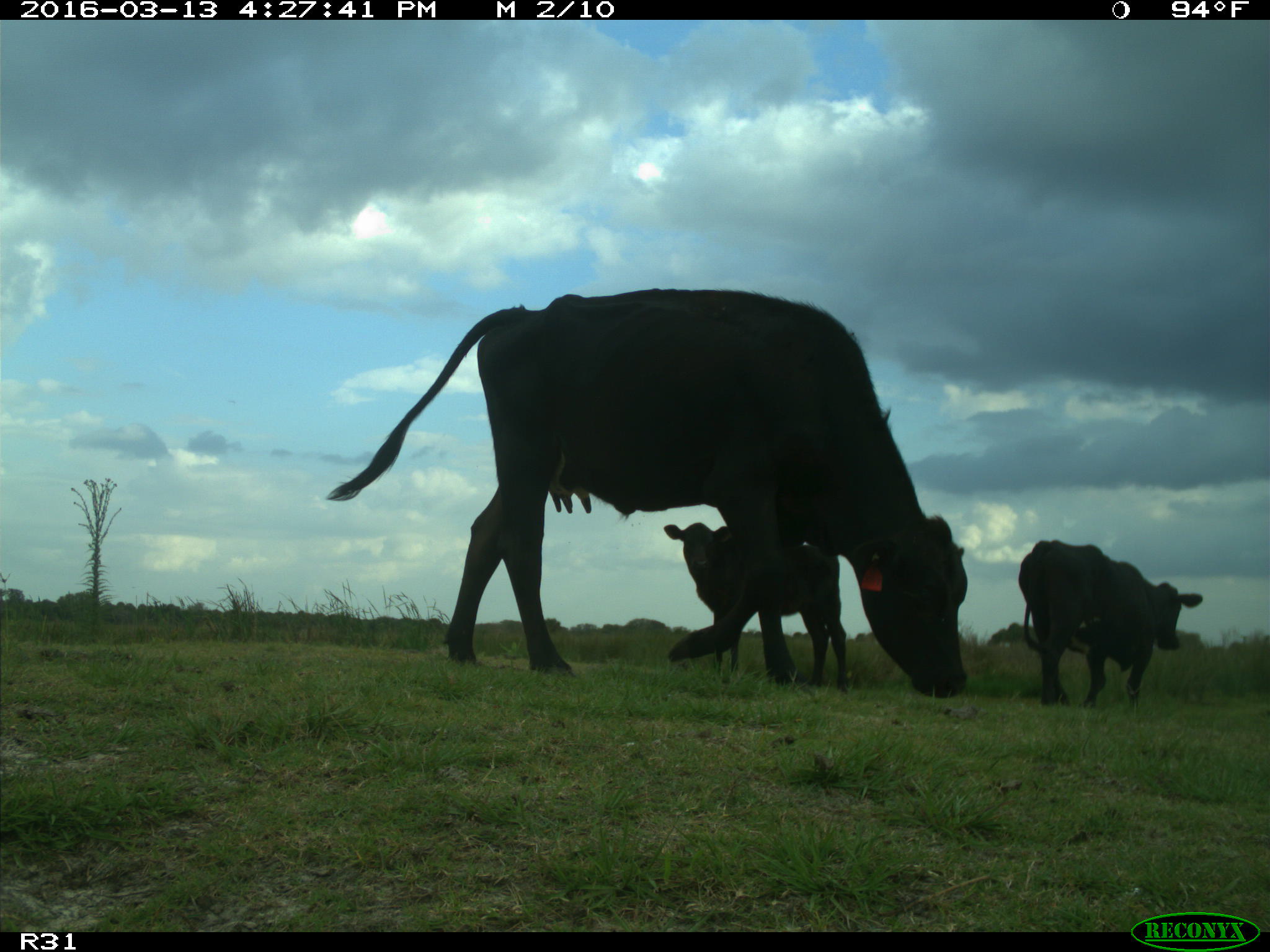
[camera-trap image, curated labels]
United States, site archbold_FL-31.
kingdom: Animalia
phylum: Chordata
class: Mammalia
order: Artiodactyla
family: Bovidae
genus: Bos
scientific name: Bos taurus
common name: domestic cow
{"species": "Bos taurus (domestic cow)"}